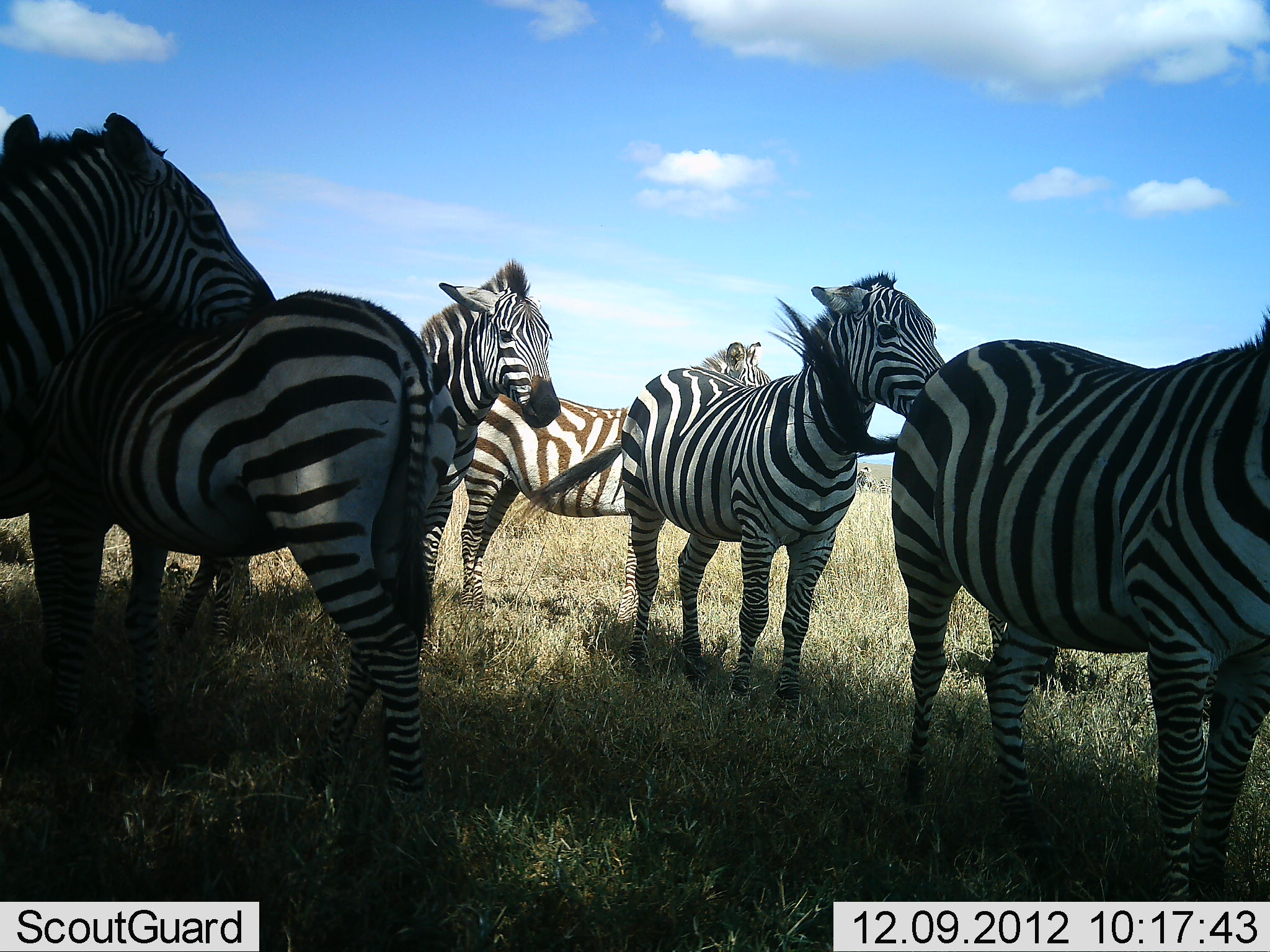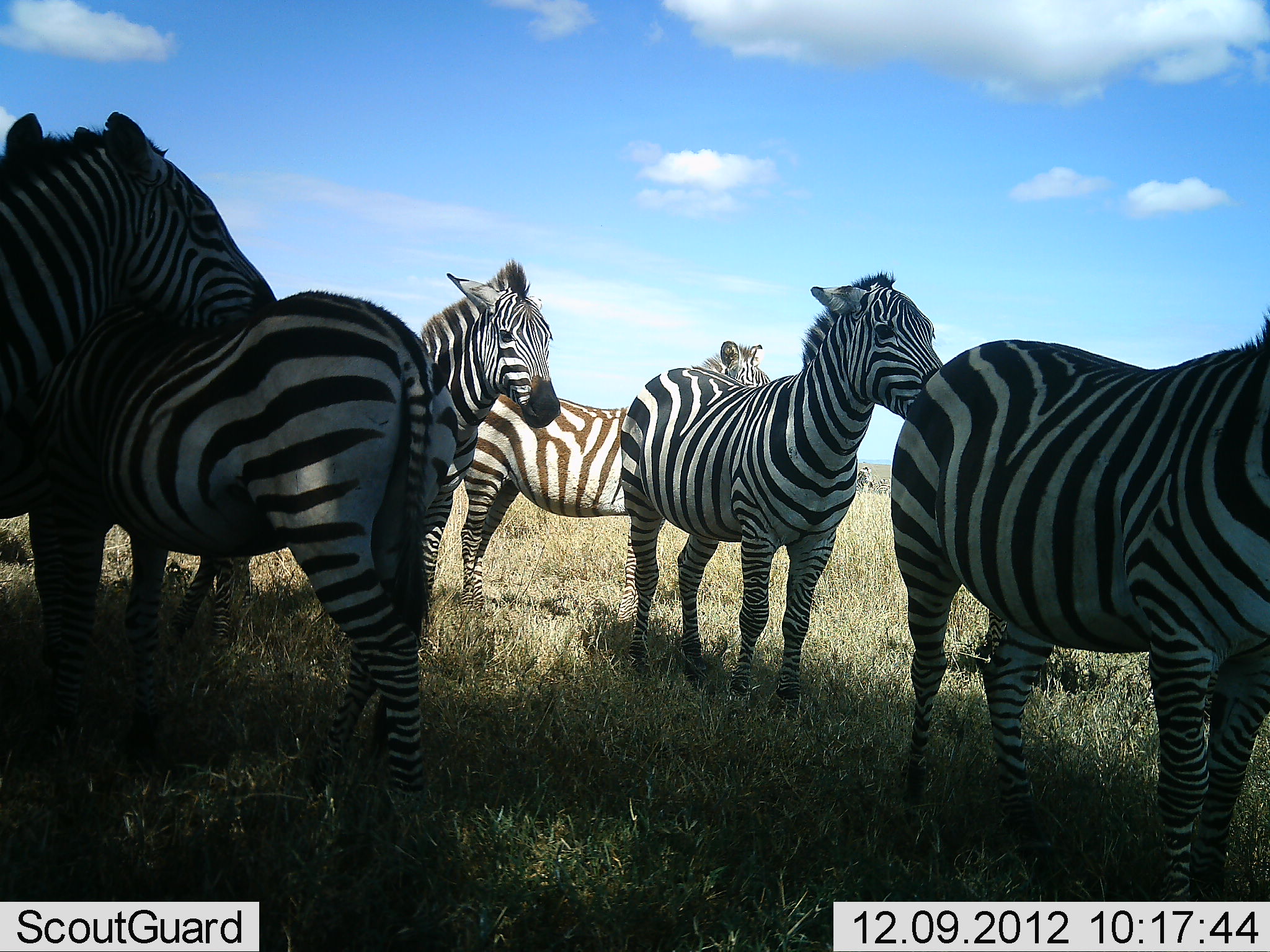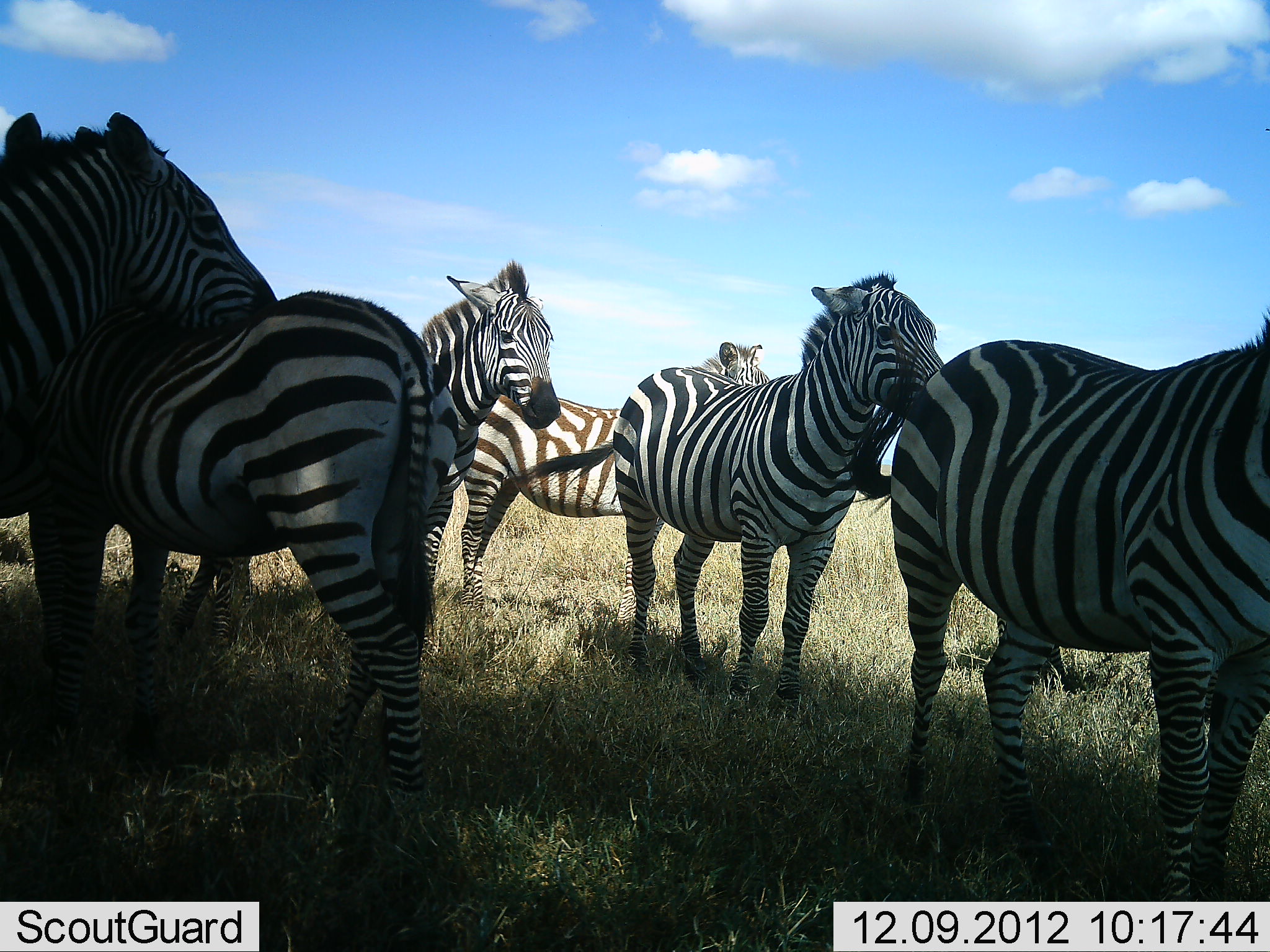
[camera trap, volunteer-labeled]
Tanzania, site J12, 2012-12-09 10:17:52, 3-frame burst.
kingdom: Animalia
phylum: Chordata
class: Mammalia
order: Perissodactyla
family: Equidae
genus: Equus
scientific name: Equus quagga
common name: plains zebra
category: zebra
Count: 6.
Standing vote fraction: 90%.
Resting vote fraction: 0%.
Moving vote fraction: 10%.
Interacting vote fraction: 30%.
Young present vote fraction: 10%.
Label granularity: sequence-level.